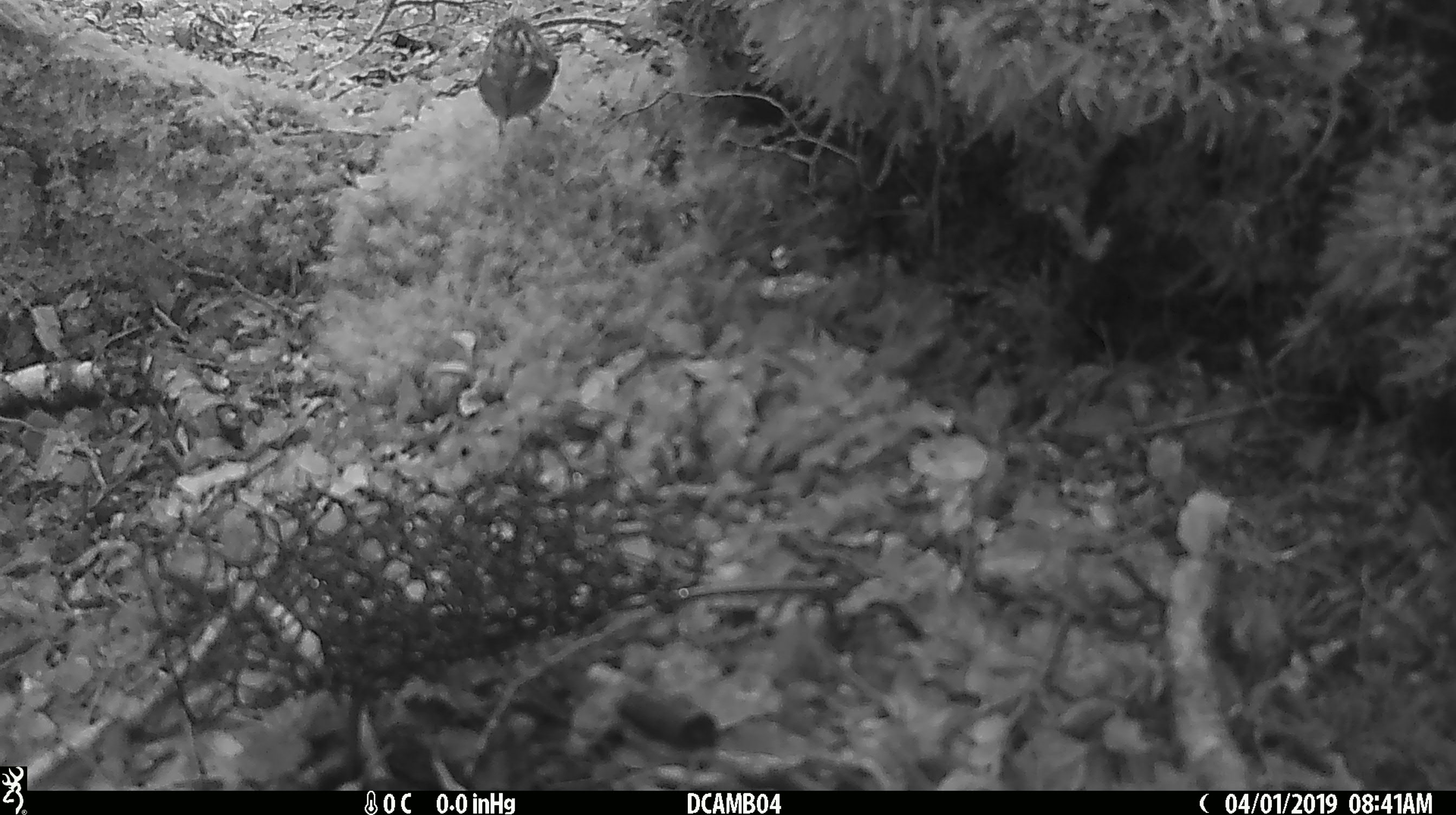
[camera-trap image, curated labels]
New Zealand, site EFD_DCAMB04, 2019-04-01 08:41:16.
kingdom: Animalia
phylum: Chordata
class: Aves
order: Passeriformes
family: Acanthisittidae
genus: Acanthisitta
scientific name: Acanthisitta chloris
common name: rifleman